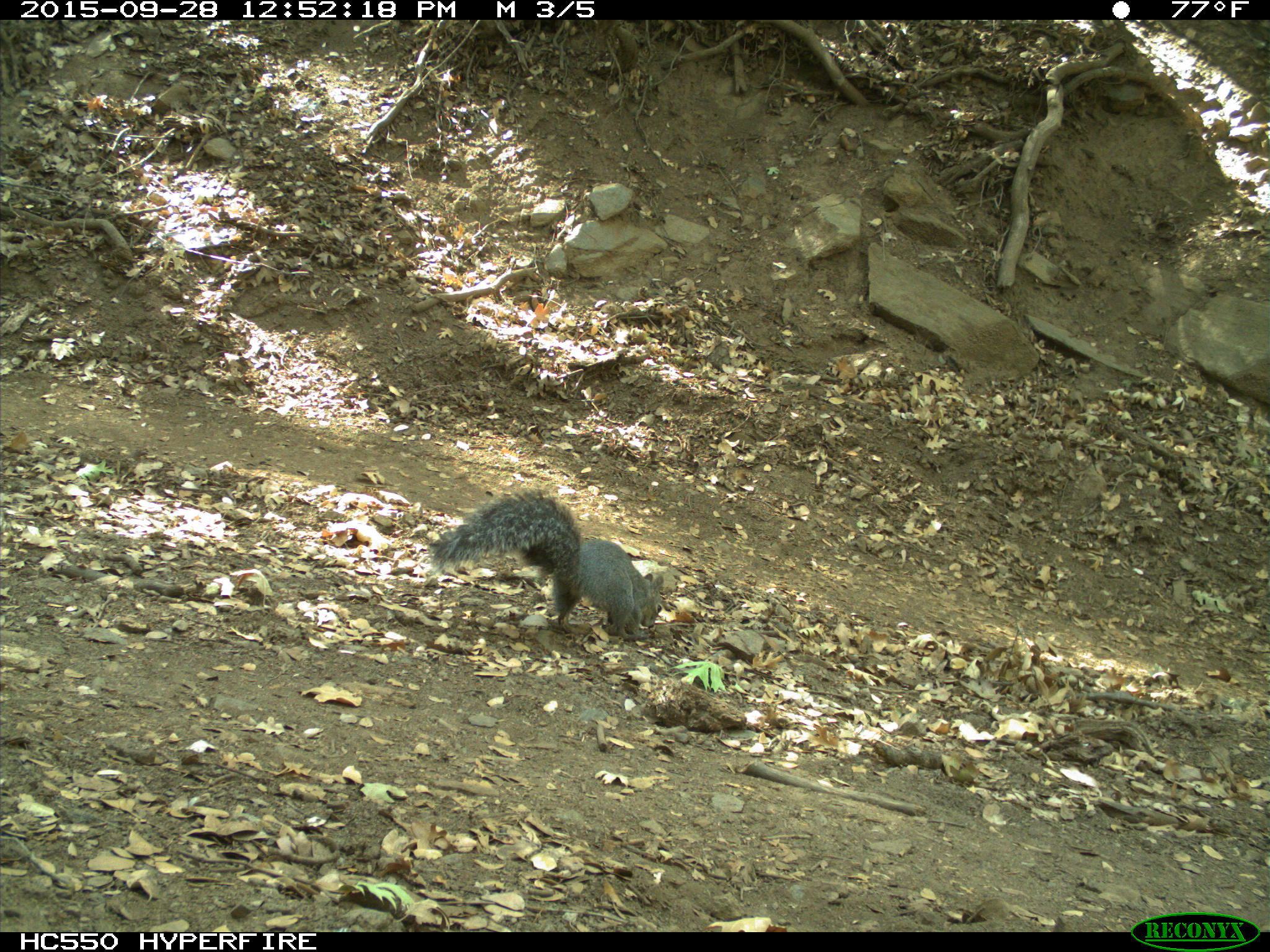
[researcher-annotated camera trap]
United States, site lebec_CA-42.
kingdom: Animalia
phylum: Chordata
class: Mammalia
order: Rodentia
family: Sciuridae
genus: Sciurus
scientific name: Sciurus carolinensis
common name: eastern gray squirrel